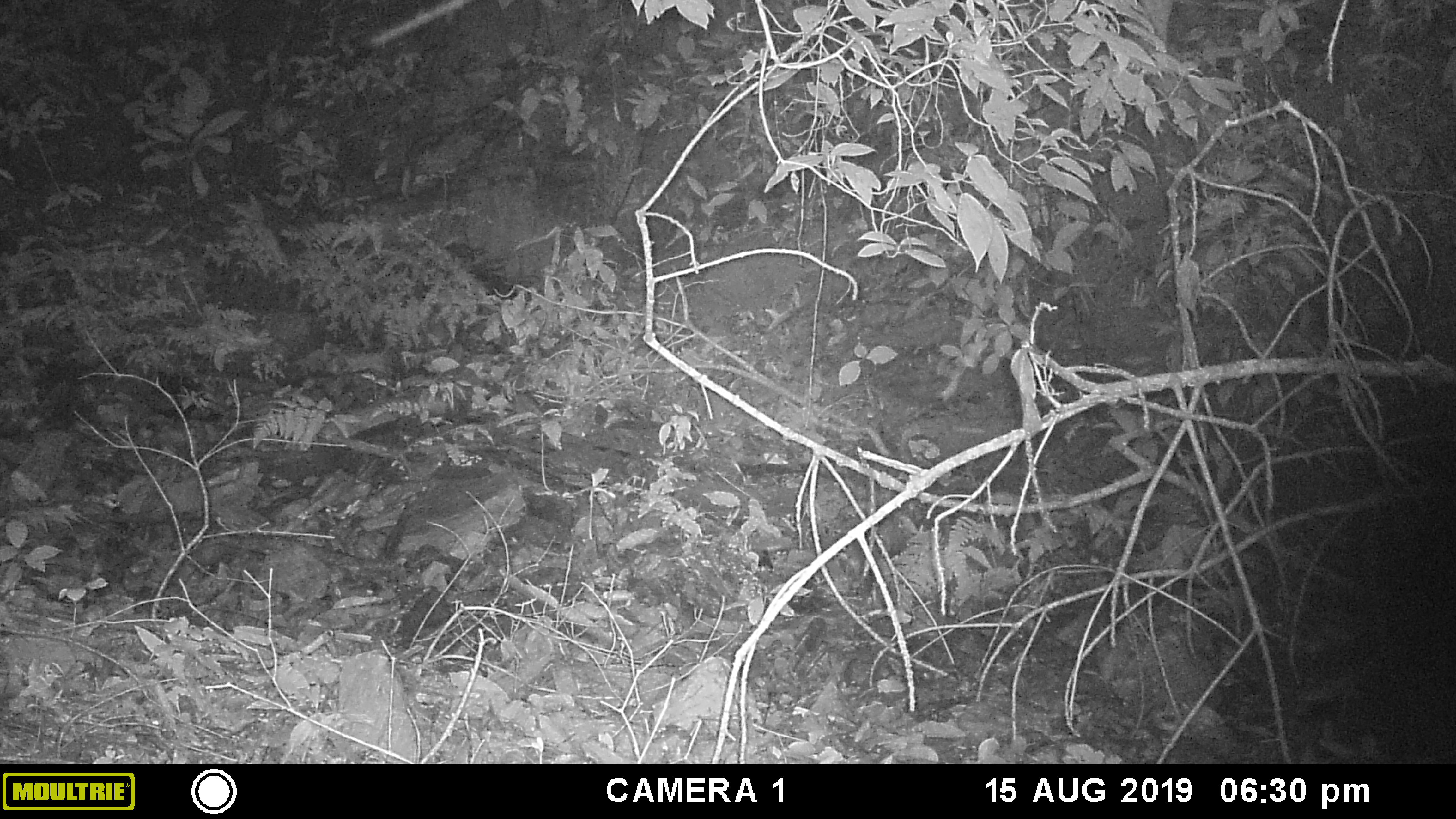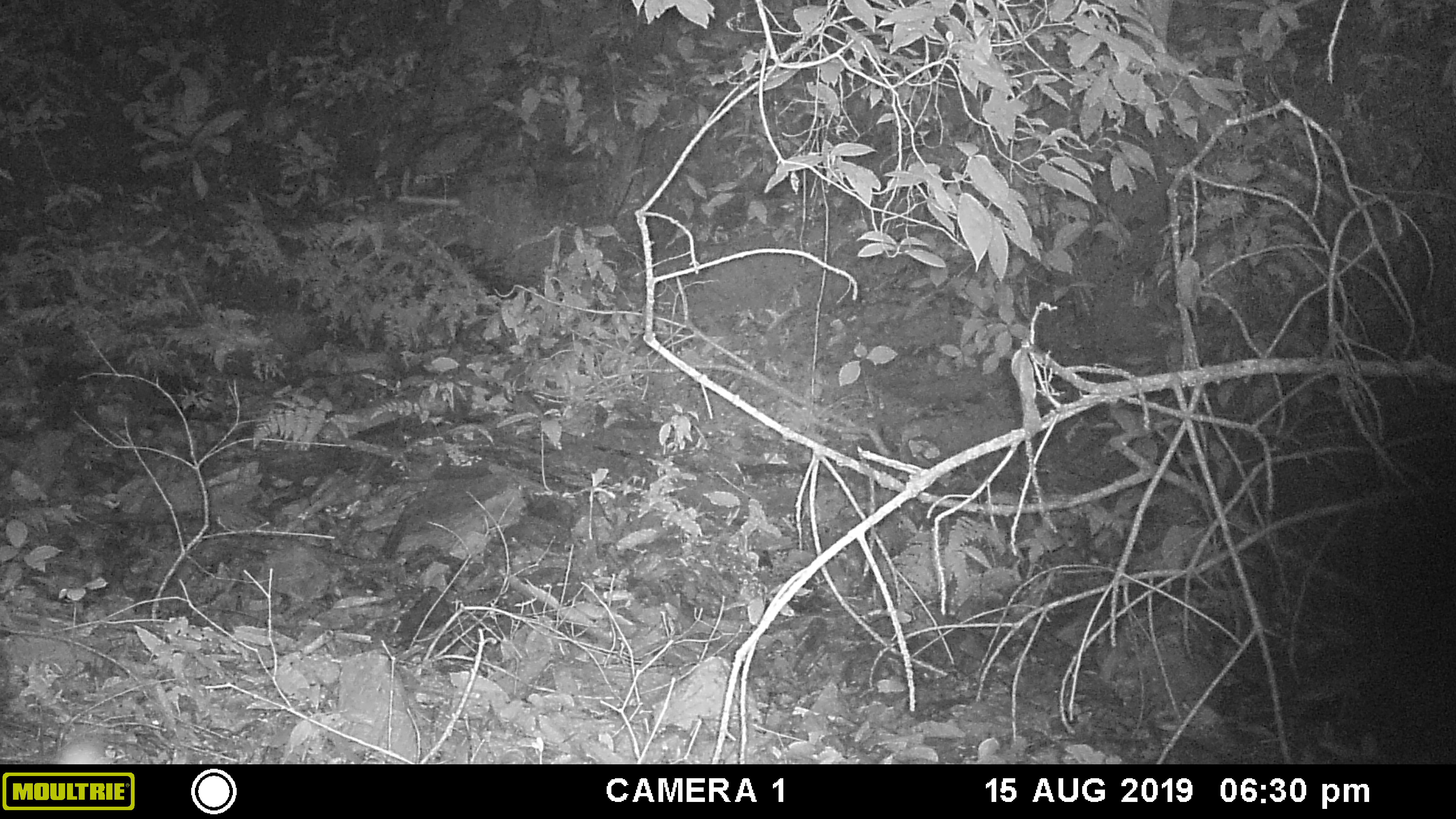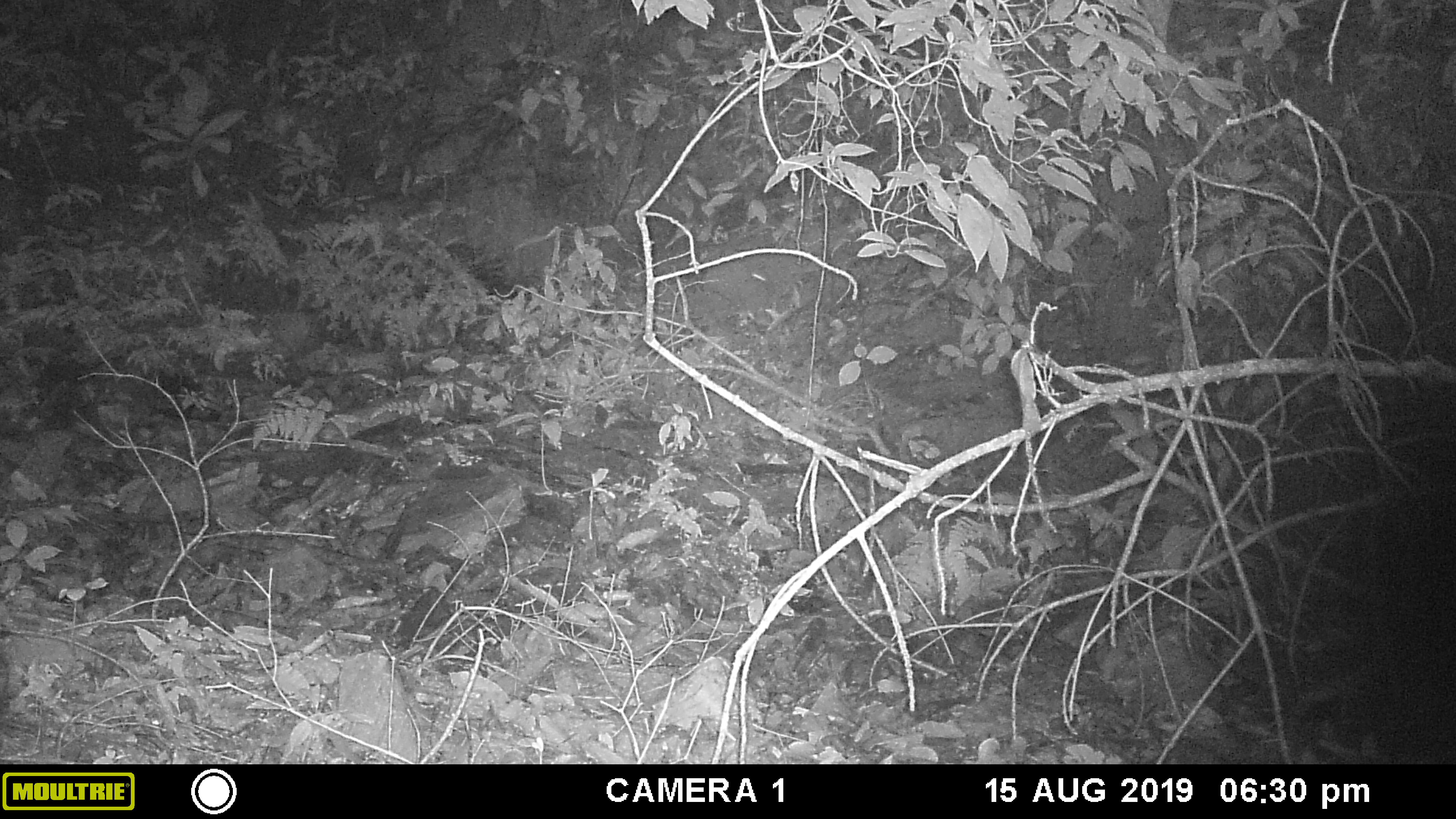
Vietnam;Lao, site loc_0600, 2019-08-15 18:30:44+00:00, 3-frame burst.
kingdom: Animalia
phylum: Chordata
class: Mammalia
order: Artiodactyla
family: Suidae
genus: Sus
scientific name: Sus scrofa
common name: eurasian wild pig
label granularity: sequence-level